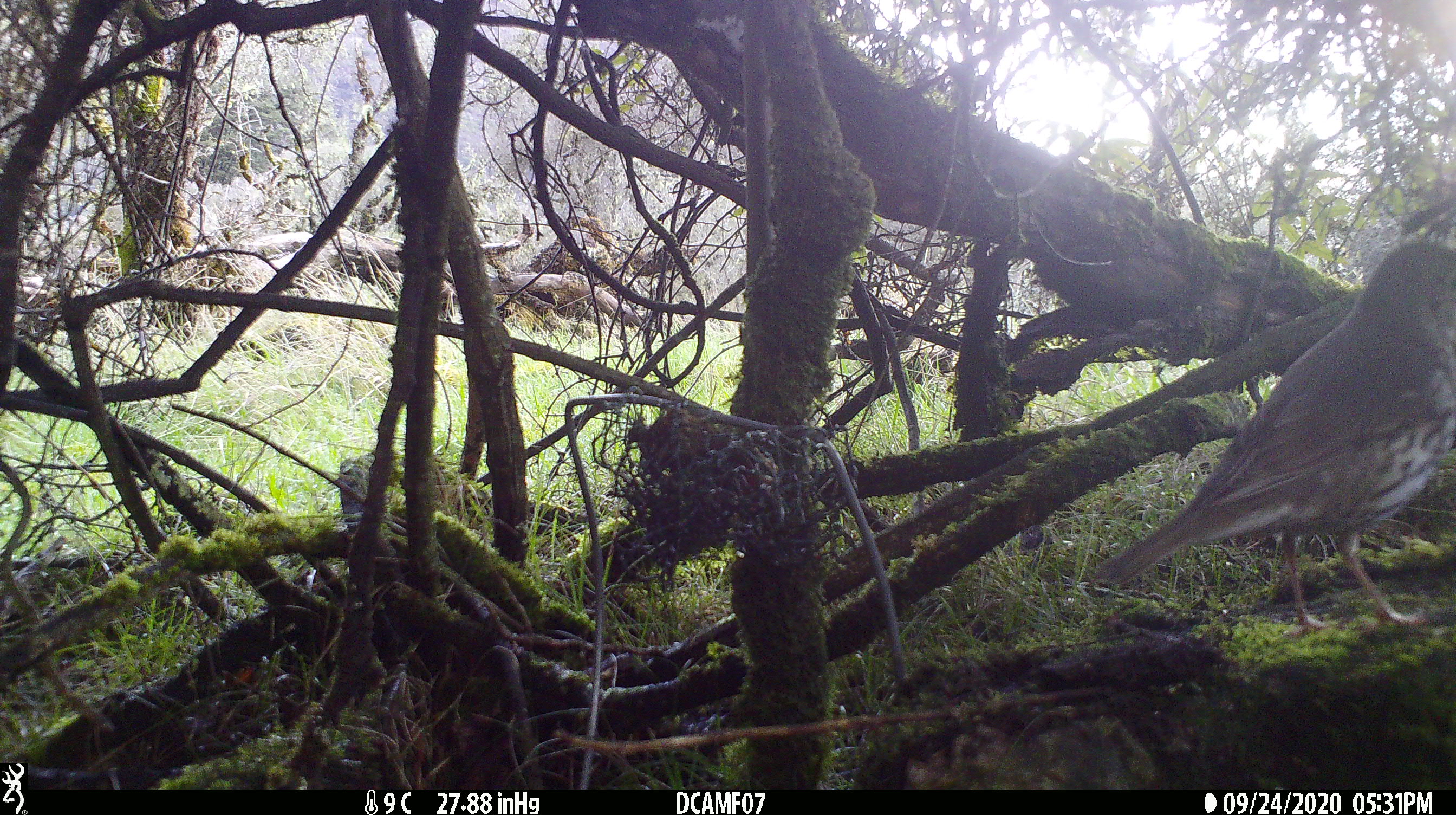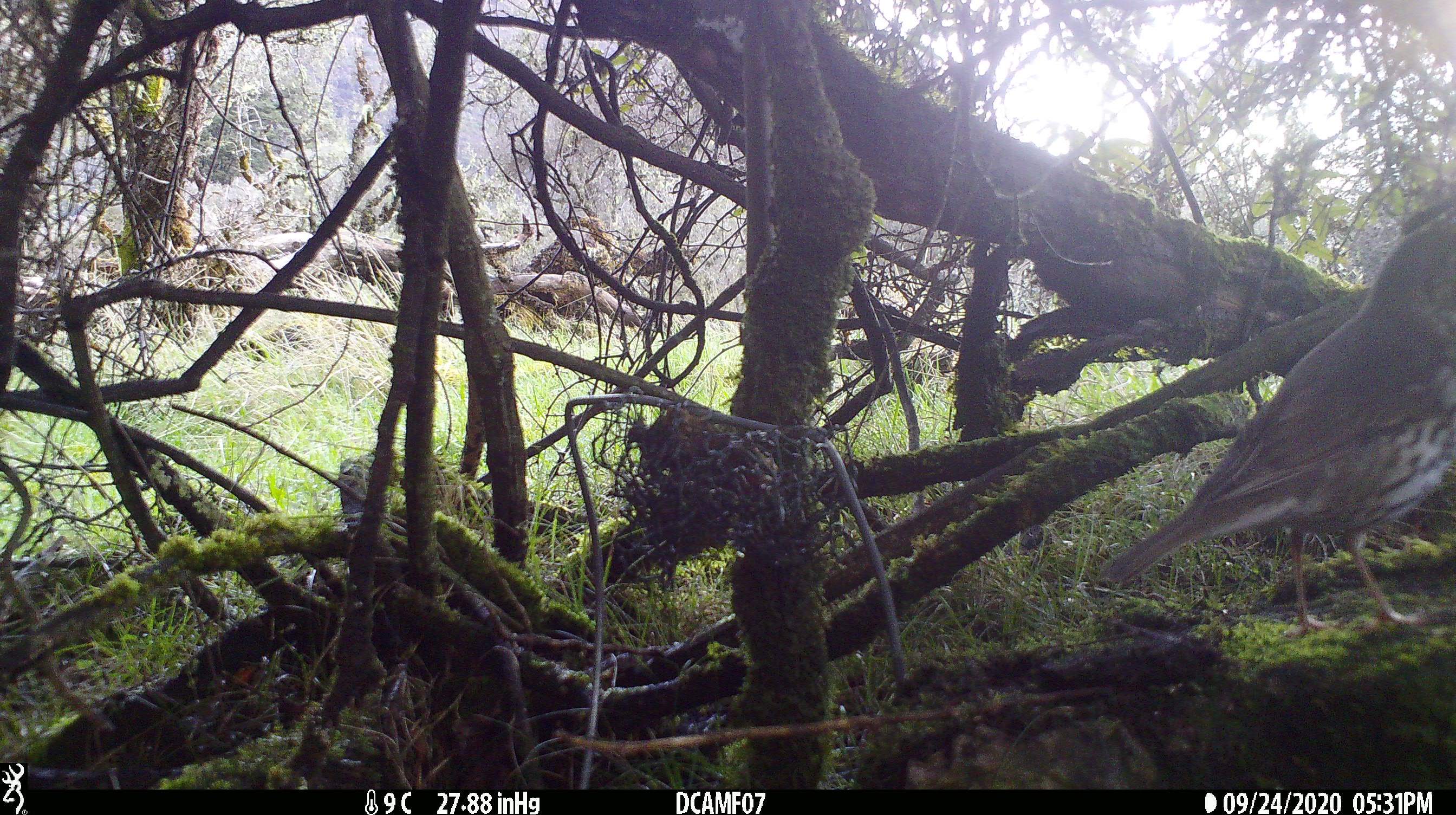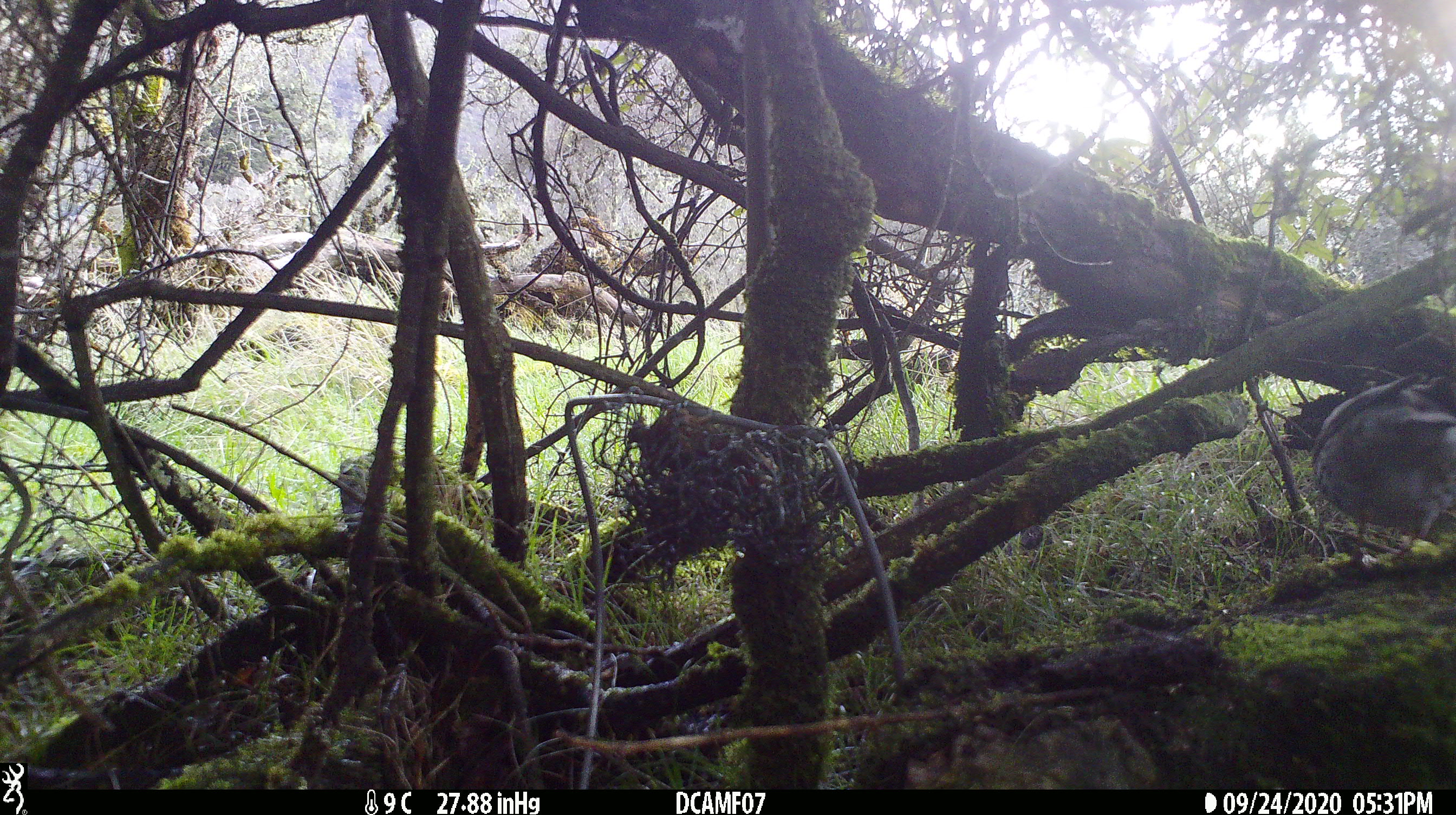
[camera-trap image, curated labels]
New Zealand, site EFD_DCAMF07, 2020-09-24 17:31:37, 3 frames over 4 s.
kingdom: Animalia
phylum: Chordata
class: Aves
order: Passeriformes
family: Turdidae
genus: Turdus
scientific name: Turdus philomelos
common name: song thrush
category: thrush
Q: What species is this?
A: Thrush (song thrush) (Turdus philomelos).